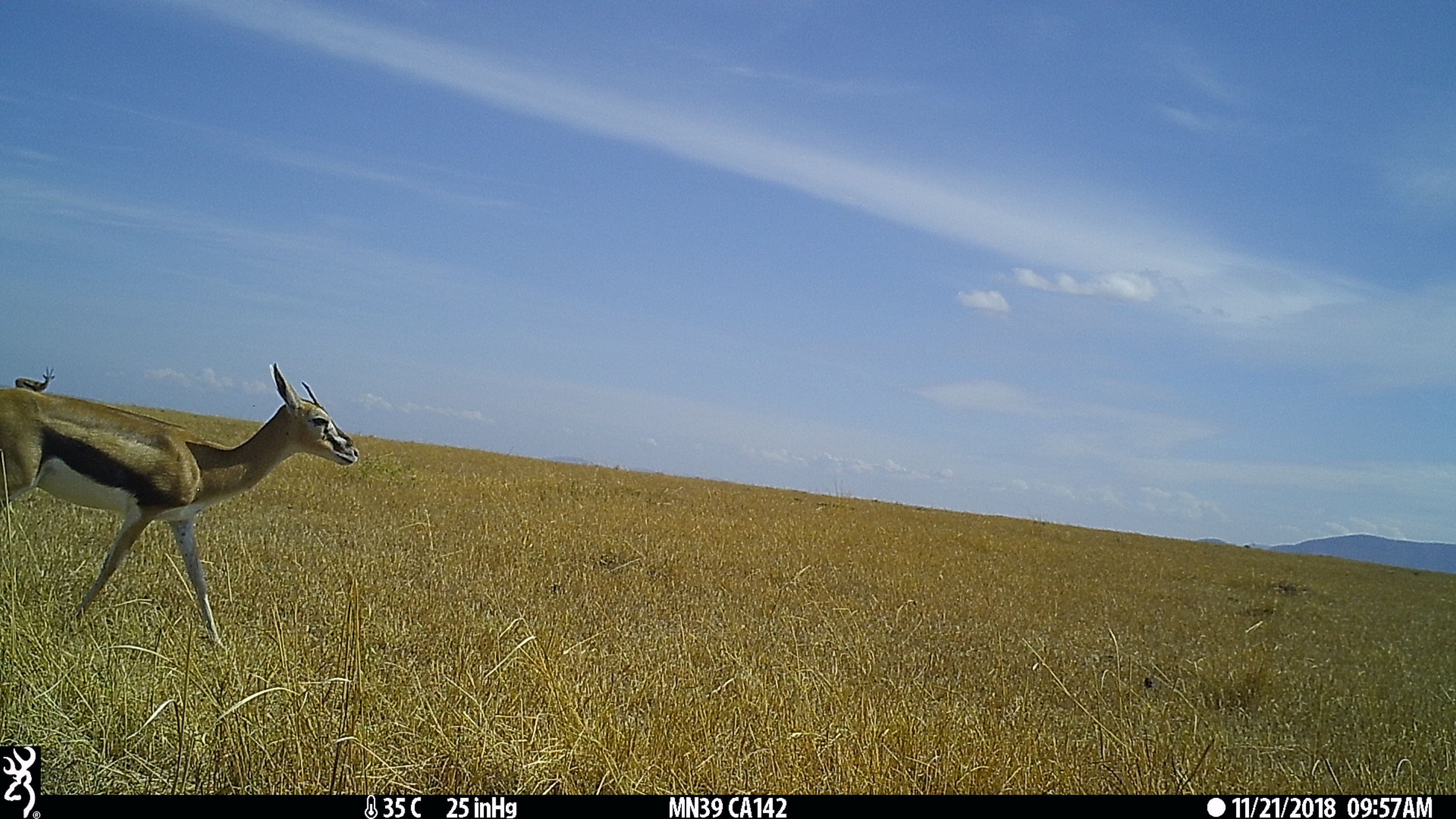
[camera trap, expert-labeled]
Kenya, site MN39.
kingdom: Animalia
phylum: Chordata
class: Mammalia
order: Artiodactyla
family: Bovidae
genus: Eudorcas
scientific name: Eudorcas thomsonii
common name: thomon's gazelle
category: gazelle thomsons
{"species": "gazelle thomsons (thomon's gazelle) (Eudorcas thomsonii)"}